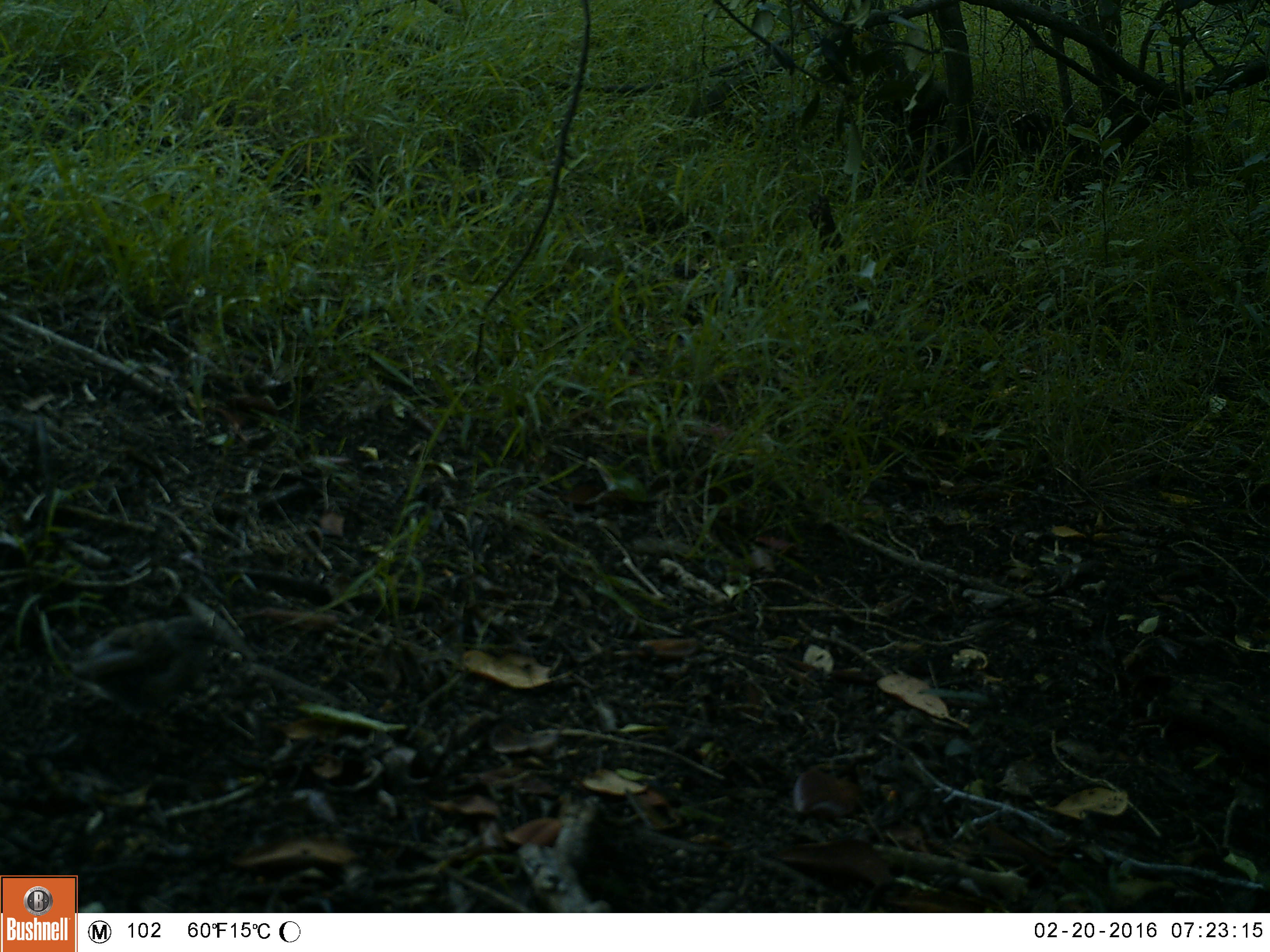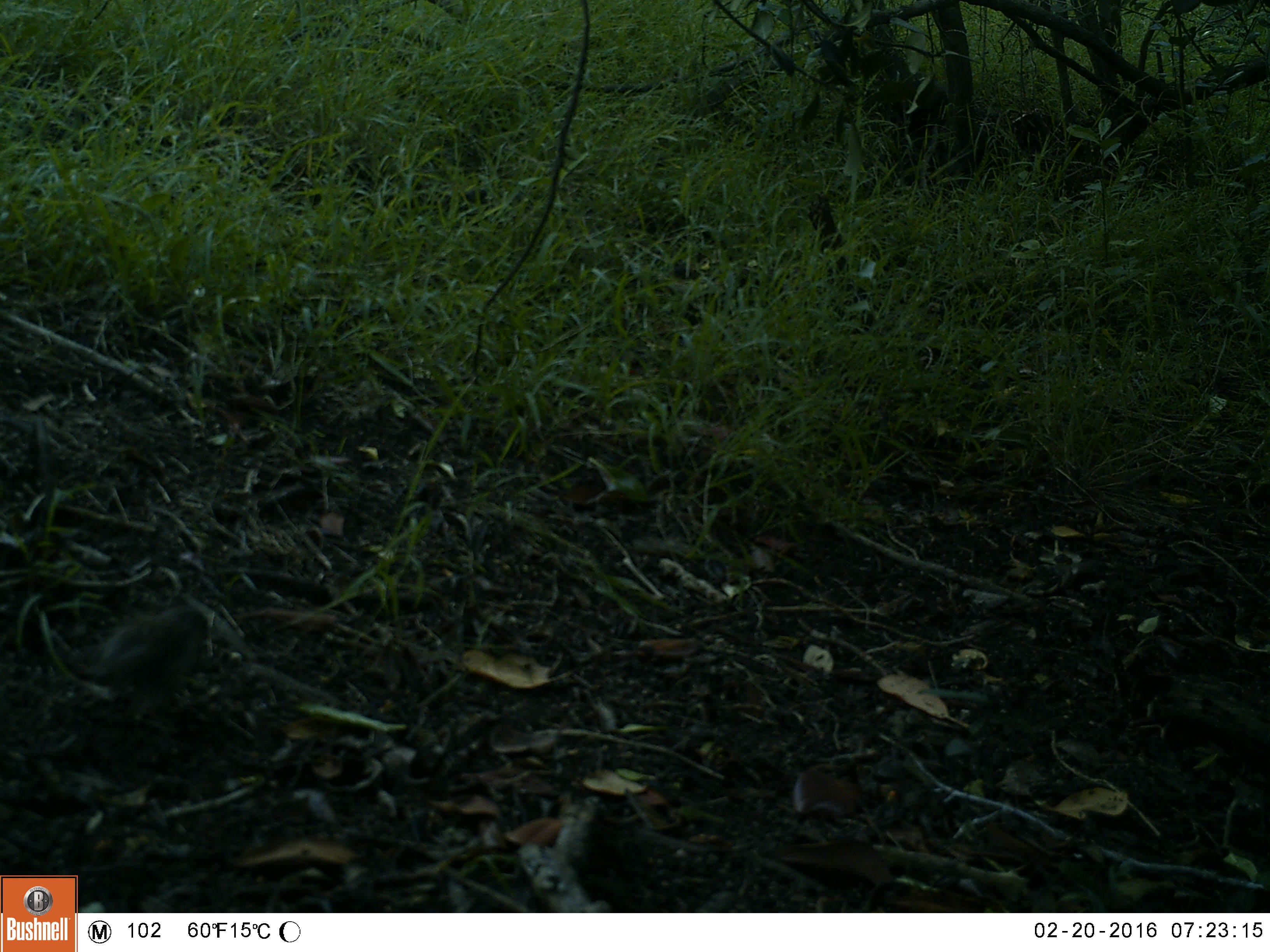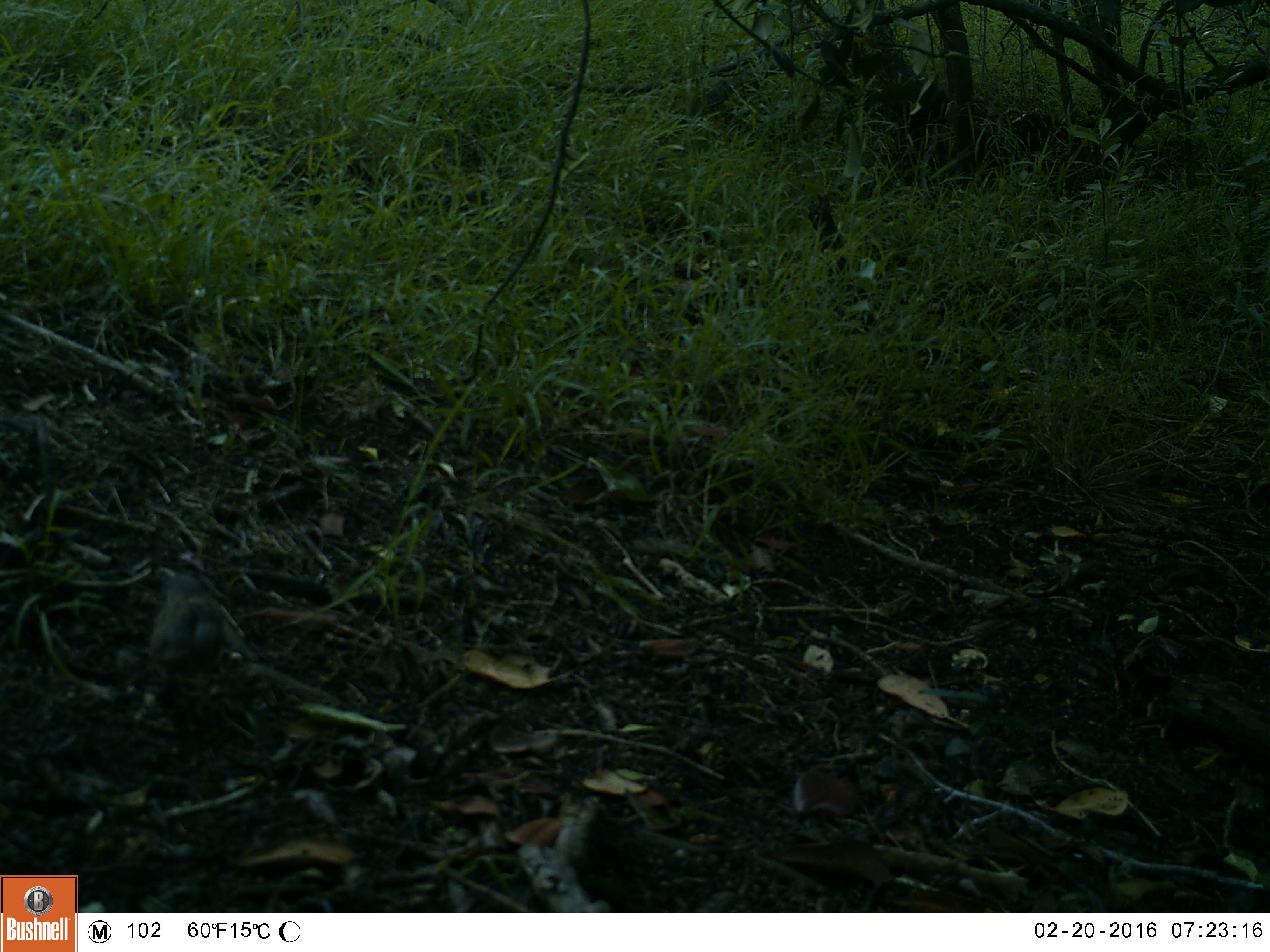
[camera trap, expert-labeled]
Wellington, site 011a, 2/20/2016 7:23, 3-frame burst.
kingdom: Animalia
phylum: Chordata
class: Aves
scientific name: Aves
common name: bird